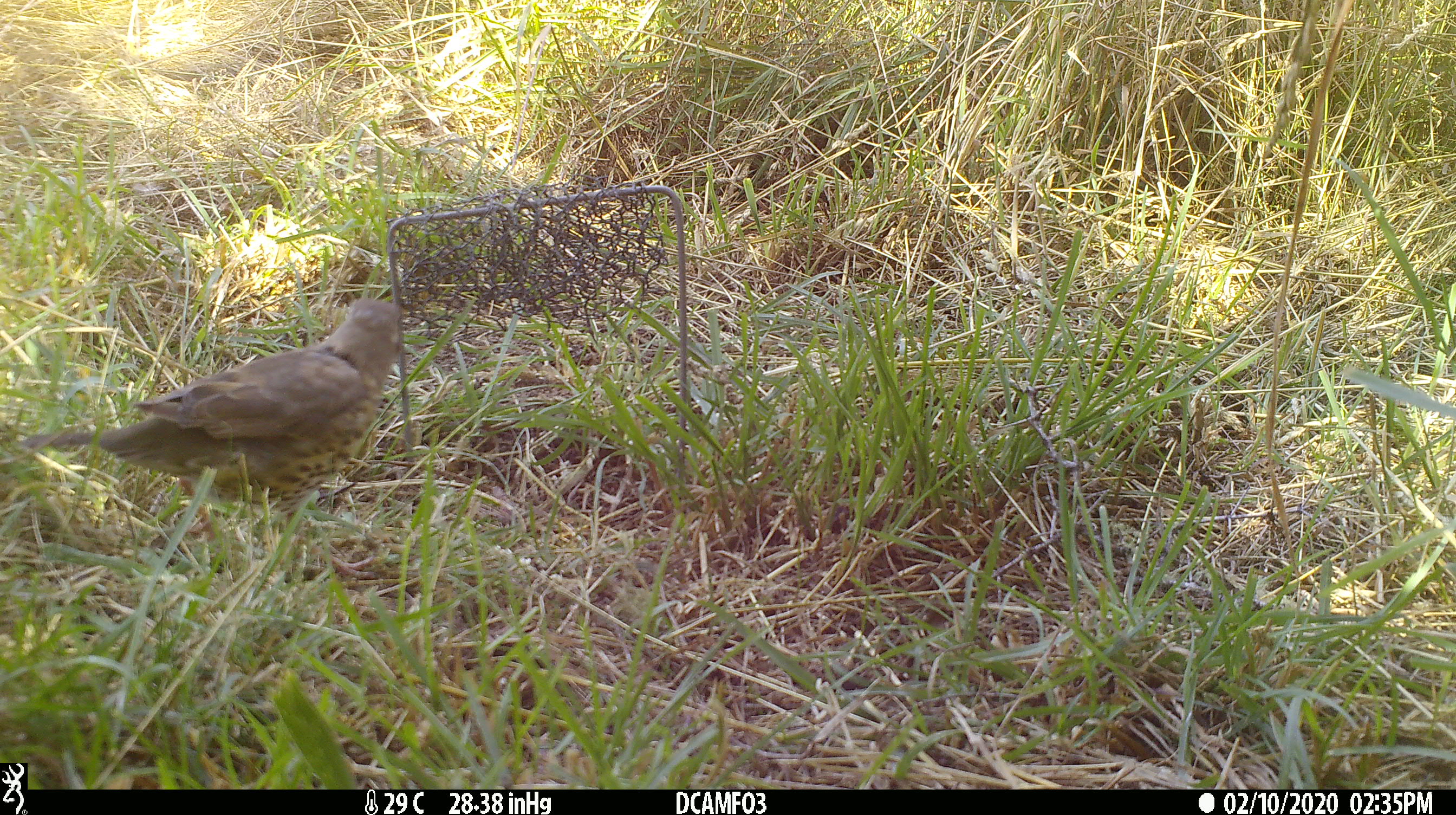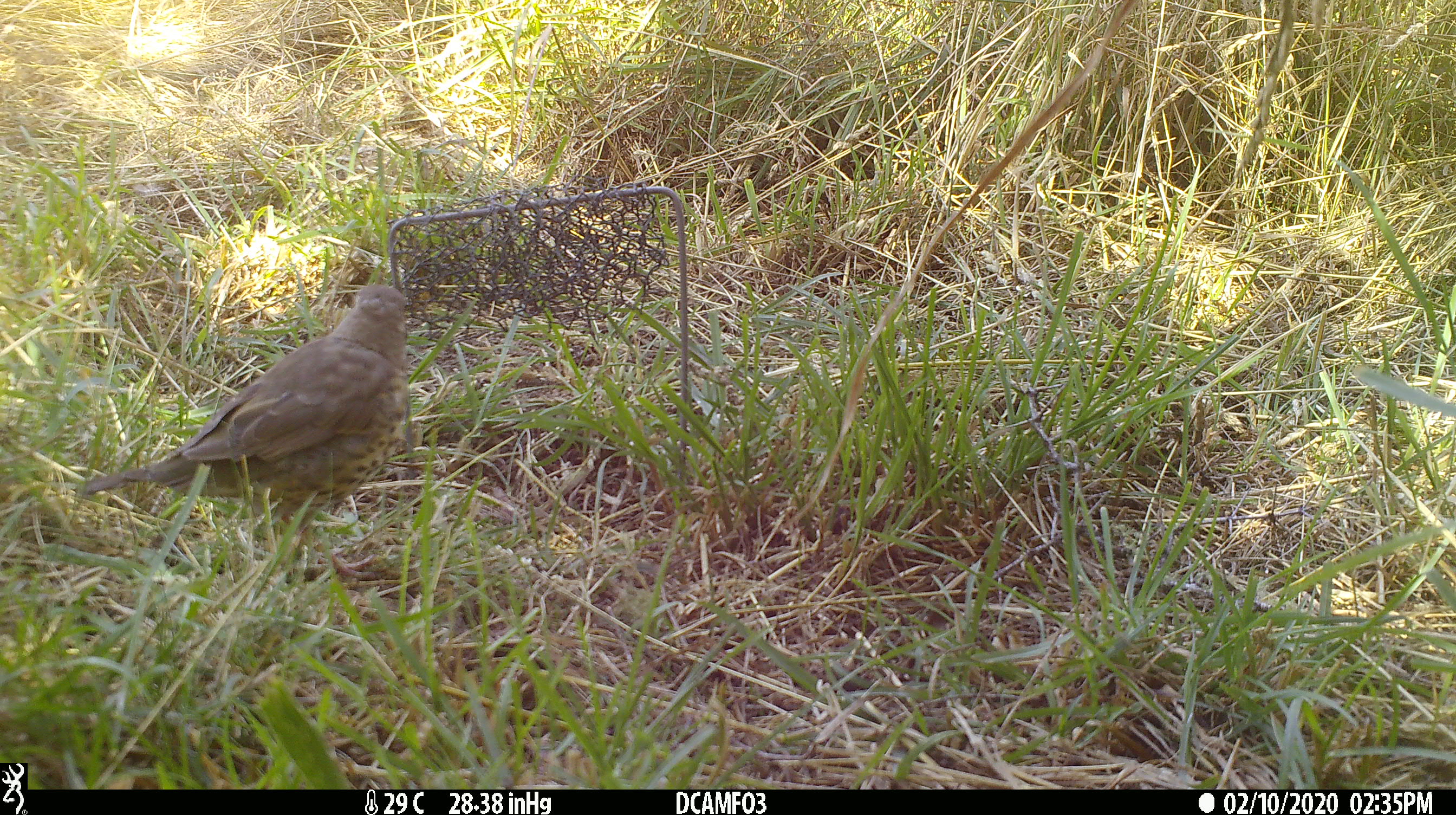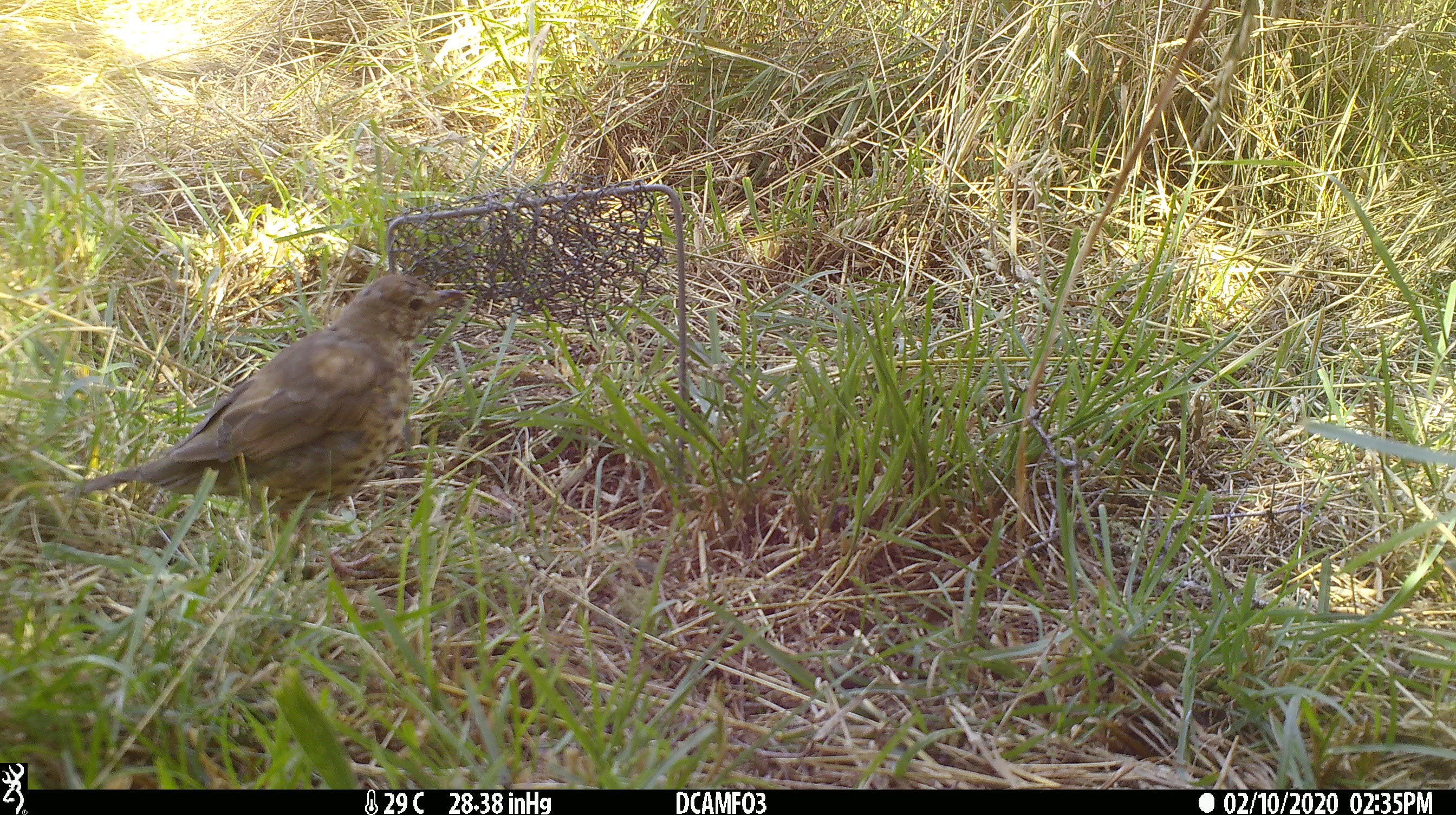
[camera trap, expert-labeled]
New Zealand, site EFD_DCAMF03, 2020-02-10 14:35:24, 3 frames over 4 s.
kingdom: Animalia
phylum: Chordata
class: Aves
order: Passeriformes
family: Turdidae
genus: Turdus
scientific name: Turdus philomelos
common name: song thrush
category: thrush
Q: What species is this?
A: Thrush (song thrush) (Turdus philomelos).